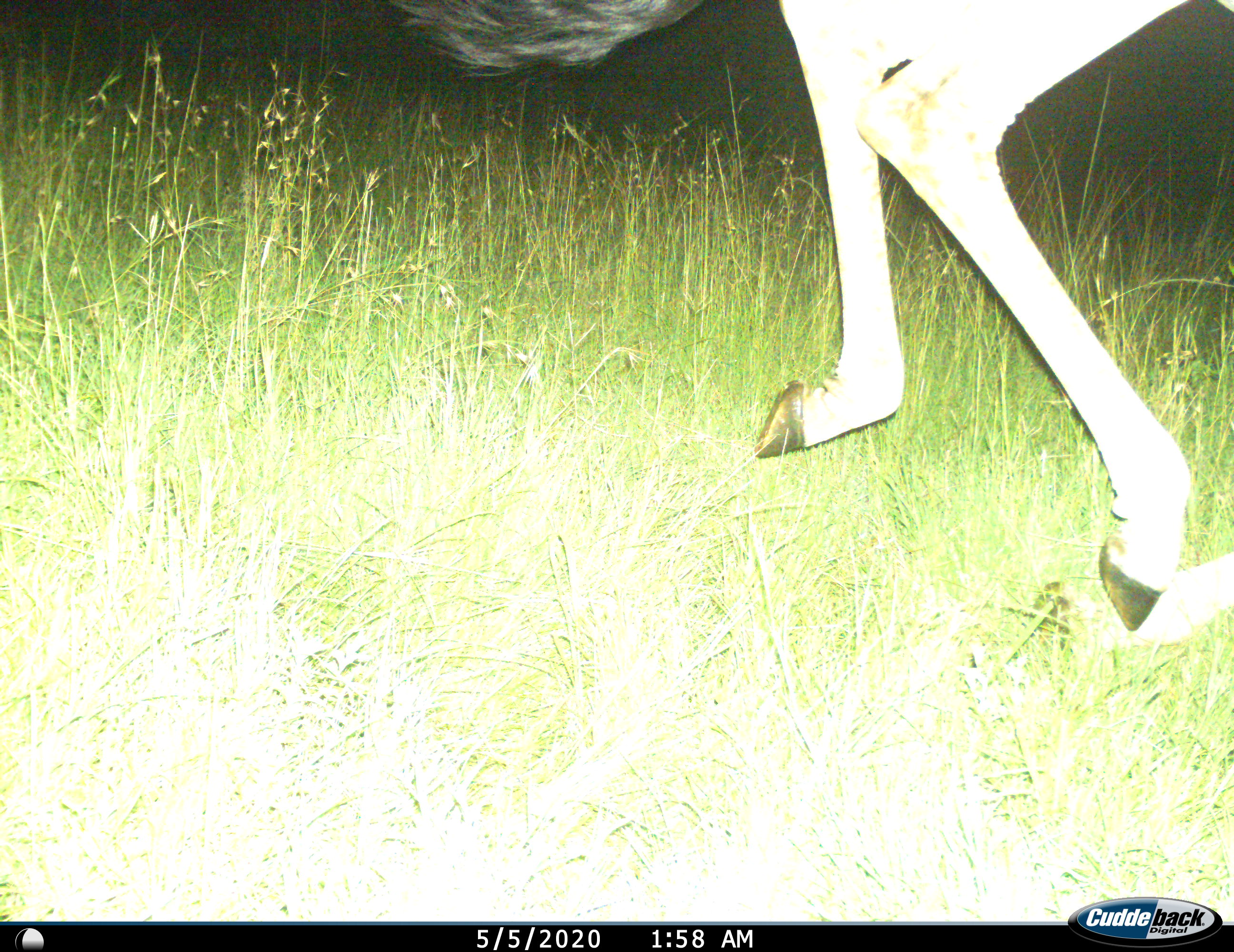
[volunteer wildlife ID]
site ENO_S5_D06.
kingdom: Animalia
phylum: Chordata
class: Mammalia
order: Artiodactyla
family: Bovidae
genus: Connochaetes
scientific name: Connochaetes taurinus taurinus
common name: blue wildebeest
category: wildebeestblue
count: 1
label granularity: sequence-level